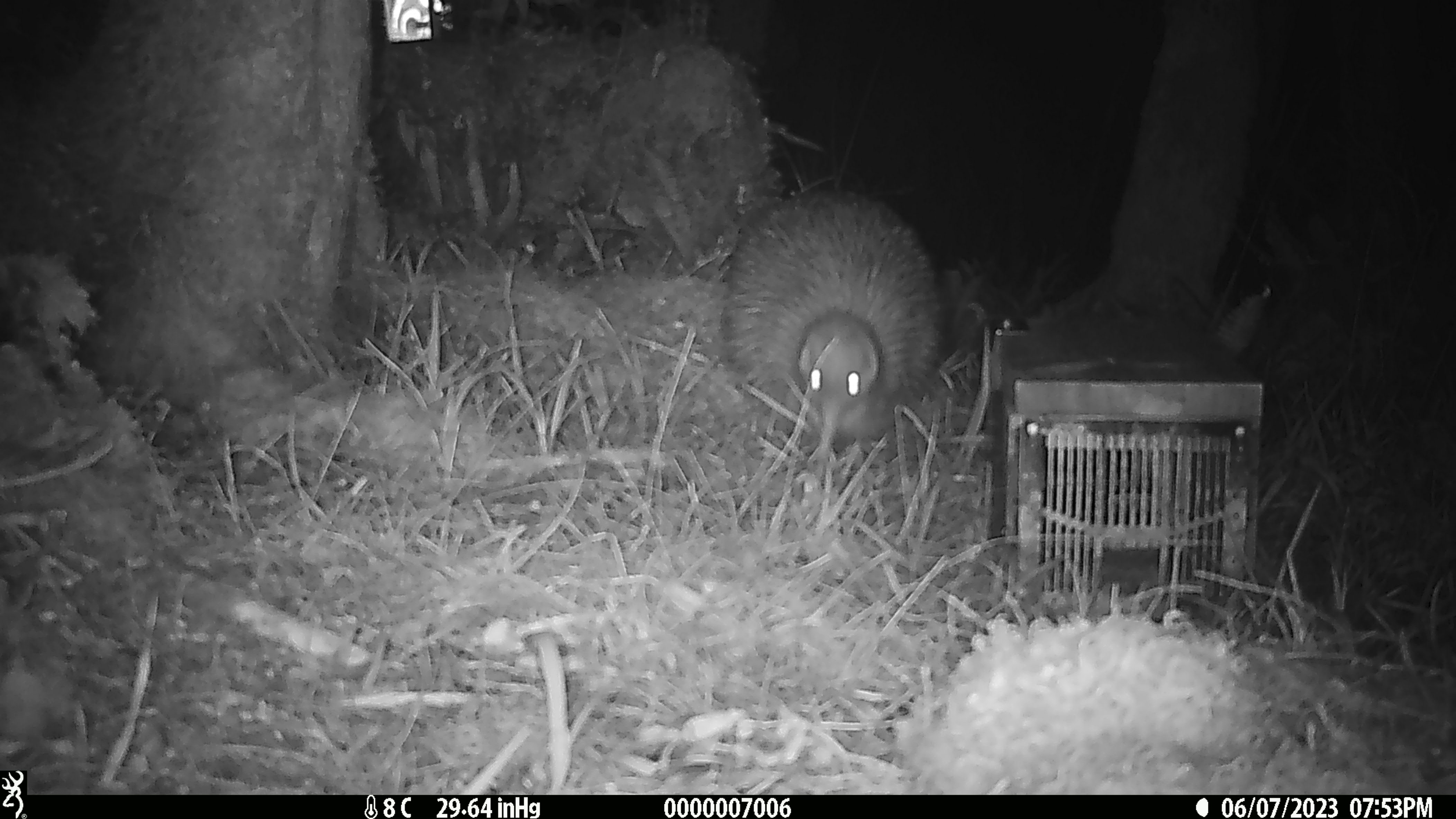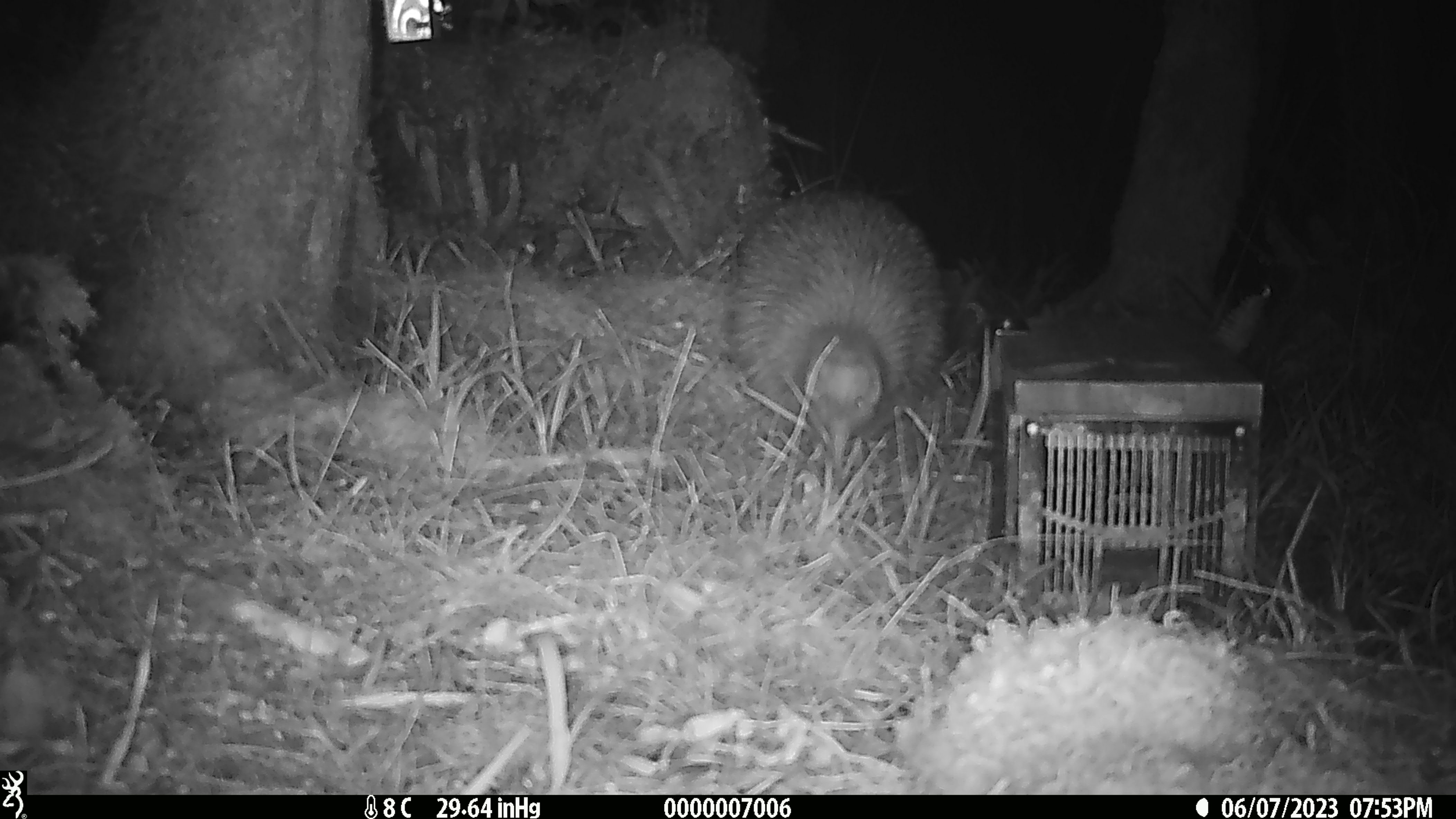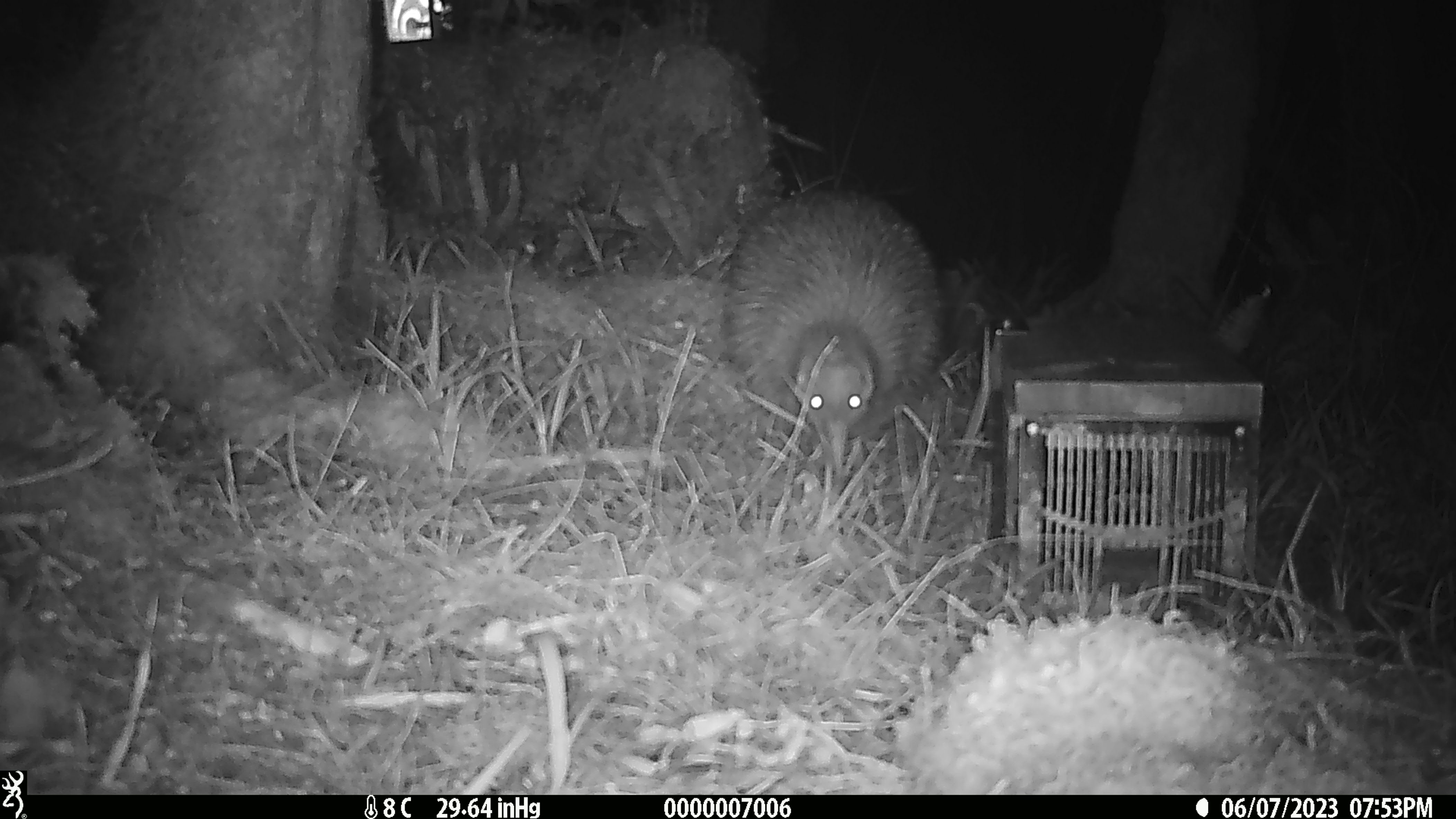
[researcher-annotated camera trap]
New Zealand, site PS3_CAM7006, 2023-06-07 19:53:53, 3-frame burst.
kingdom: Animalia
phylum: Chordata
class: Aves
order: Apterygiformes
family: Apterygidae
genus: Apteryx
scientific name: Apteryx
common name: kiwi